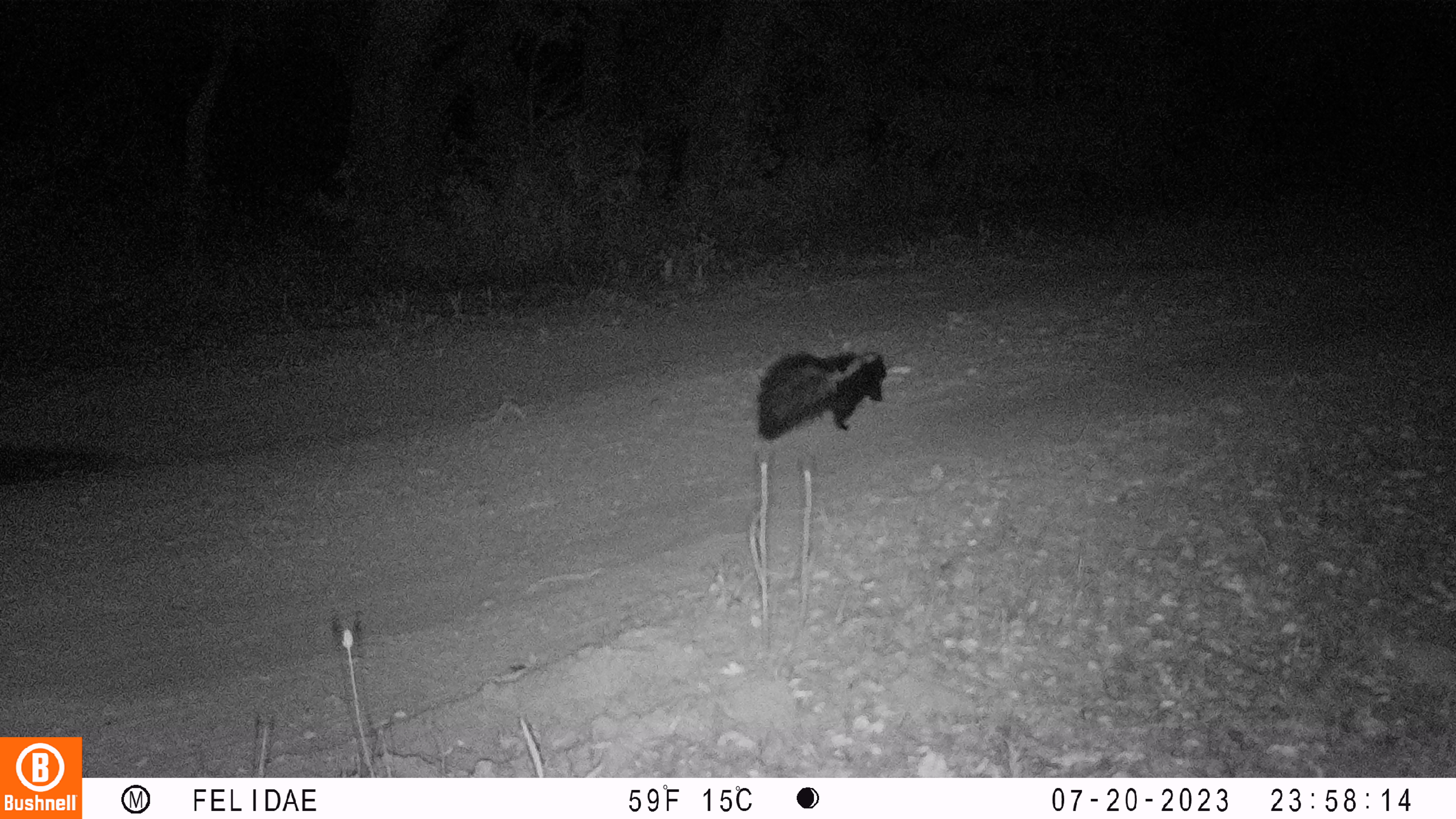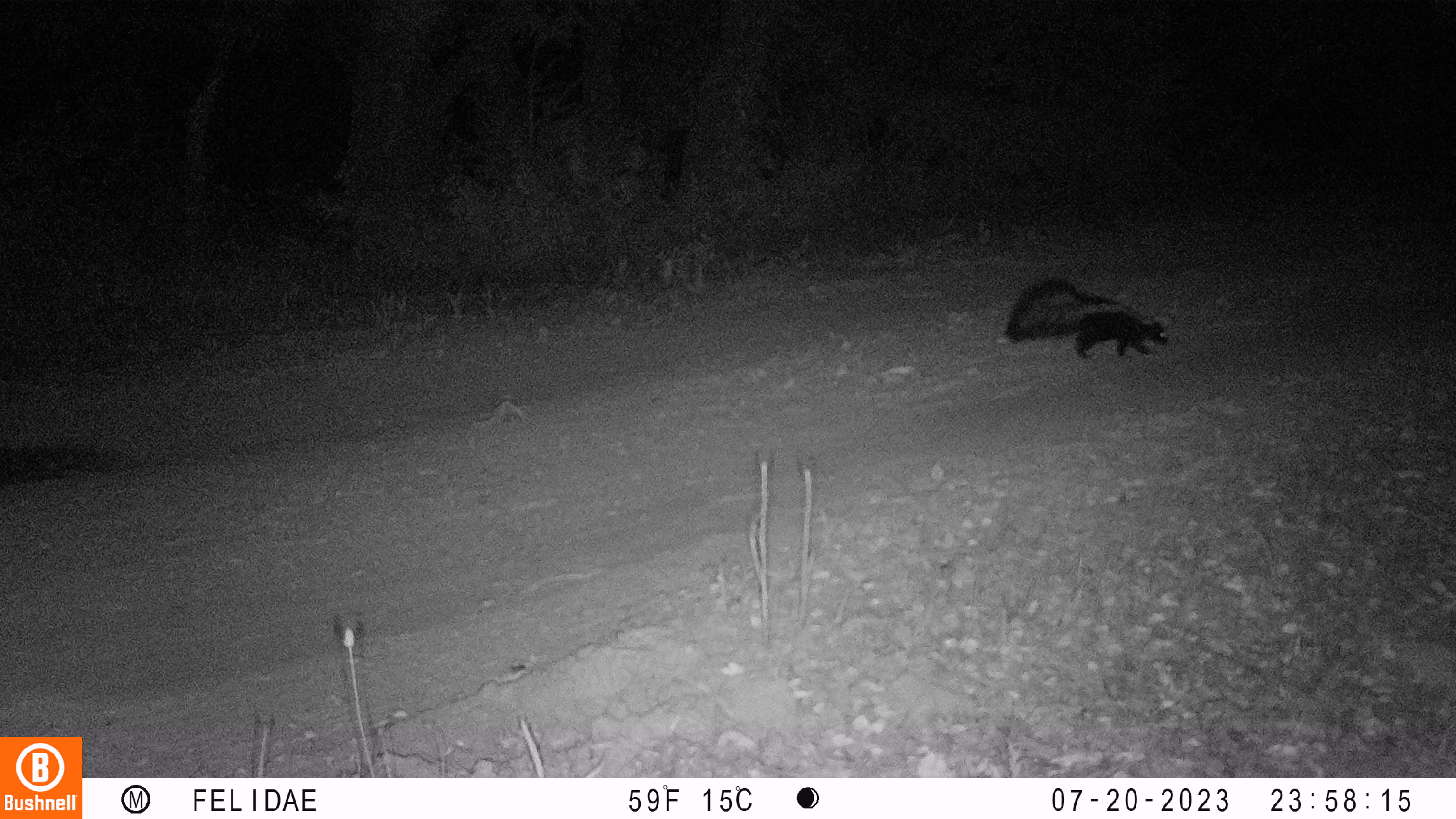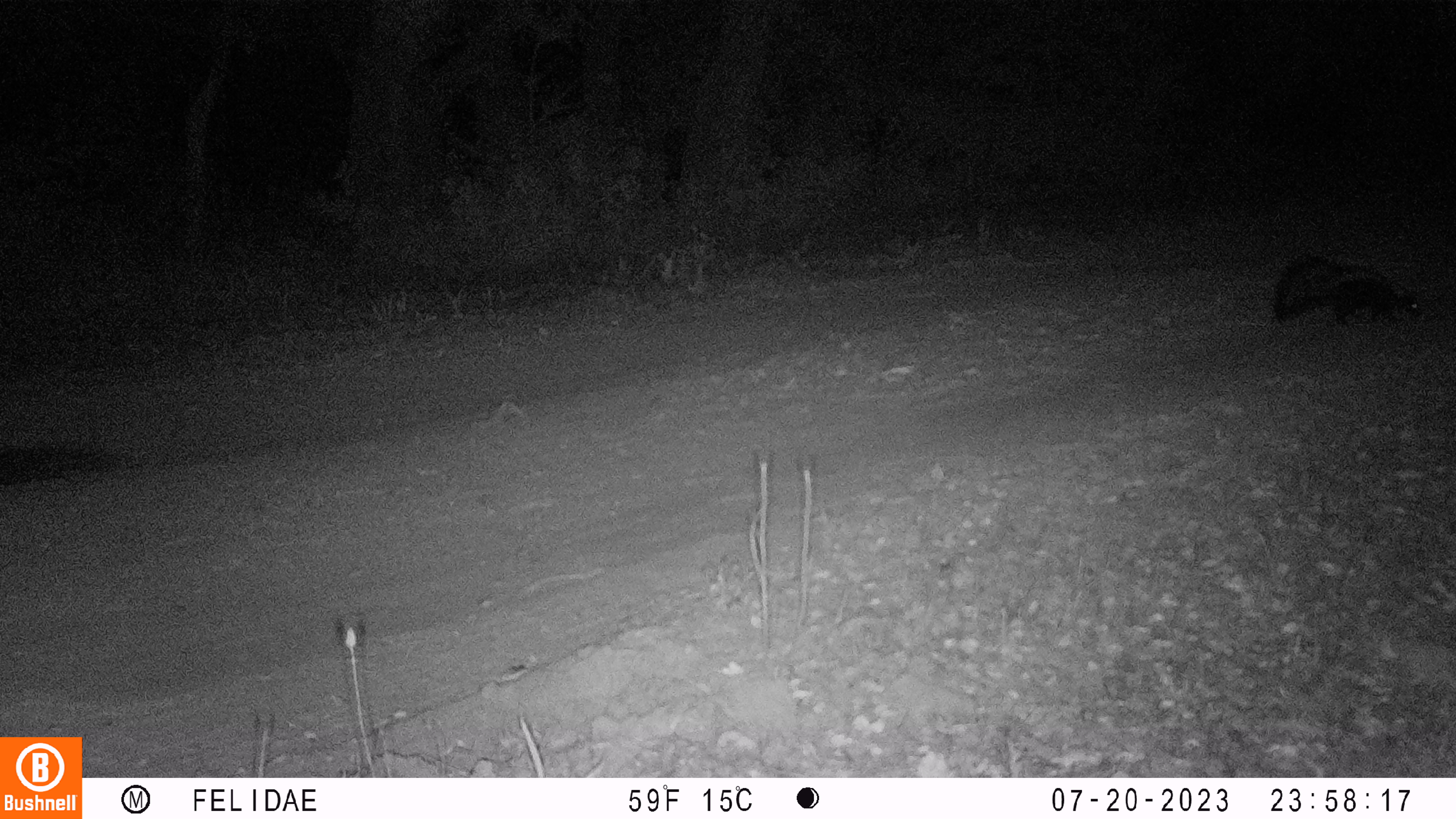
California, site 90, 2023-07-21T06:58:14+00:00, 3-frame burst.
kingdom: Animalia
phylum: Chordata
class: Mammalia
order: Carnivora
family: Mephitidae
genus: Mephitis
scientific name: Mephitis mephitis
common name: striped skunk